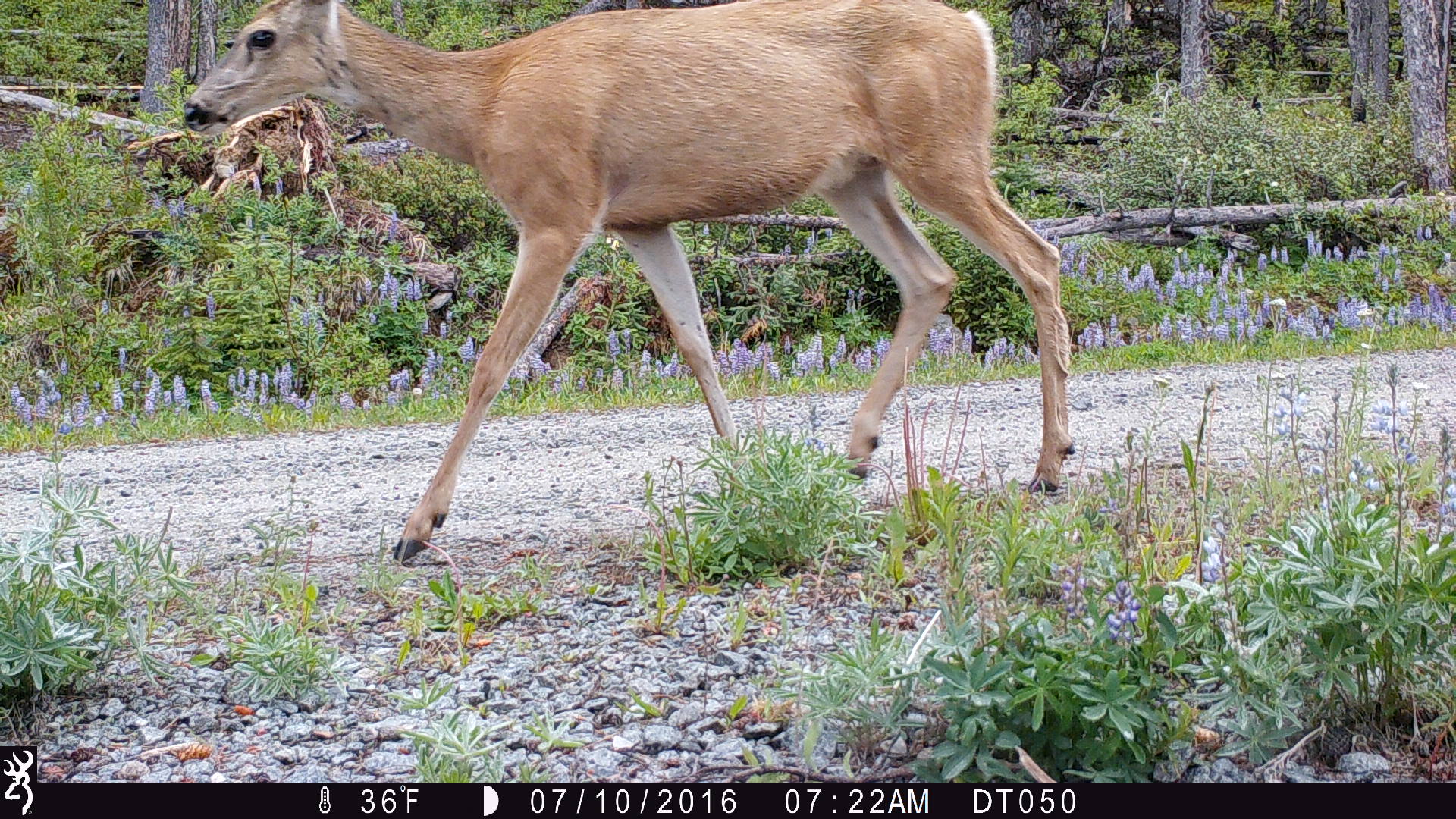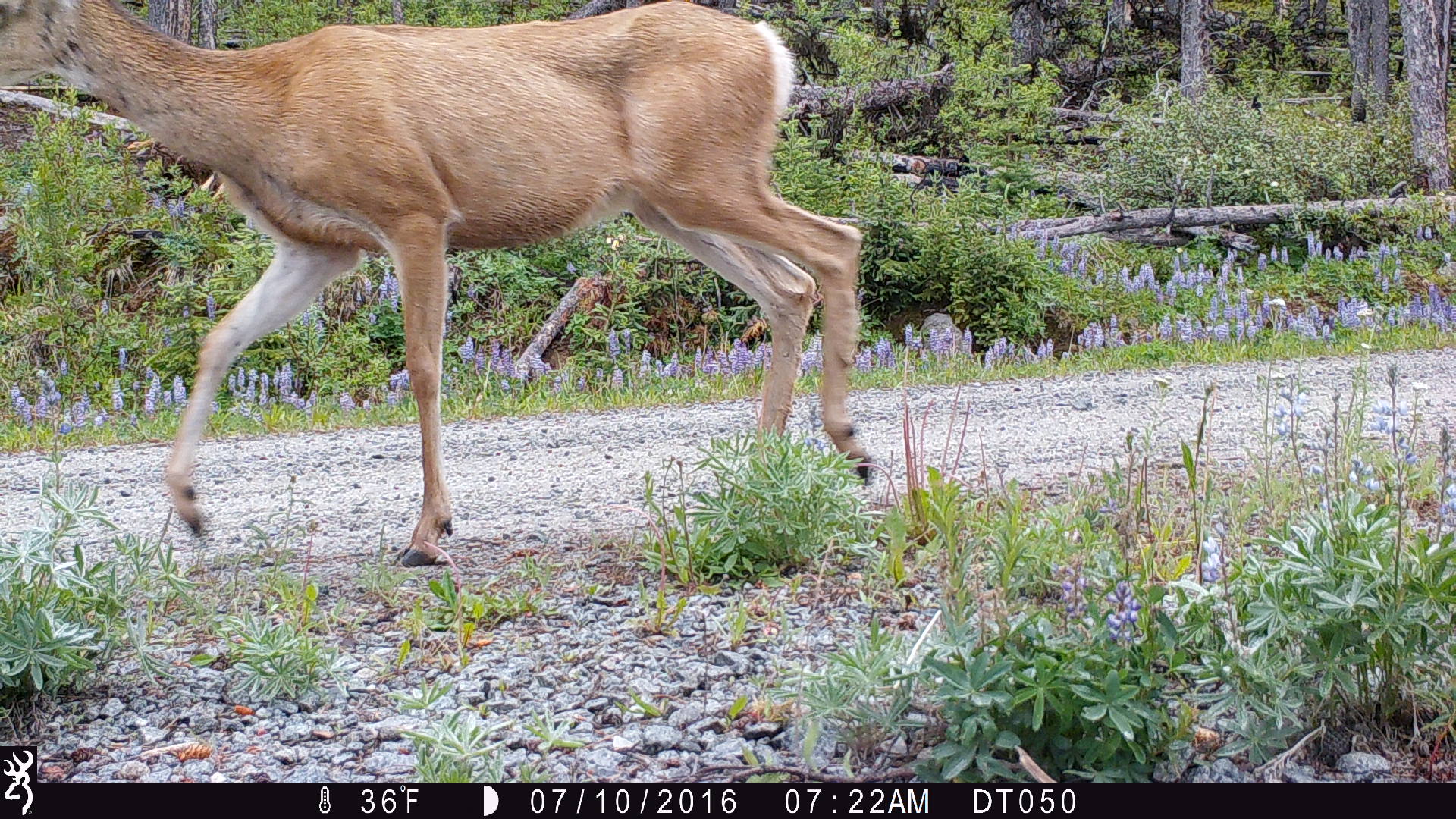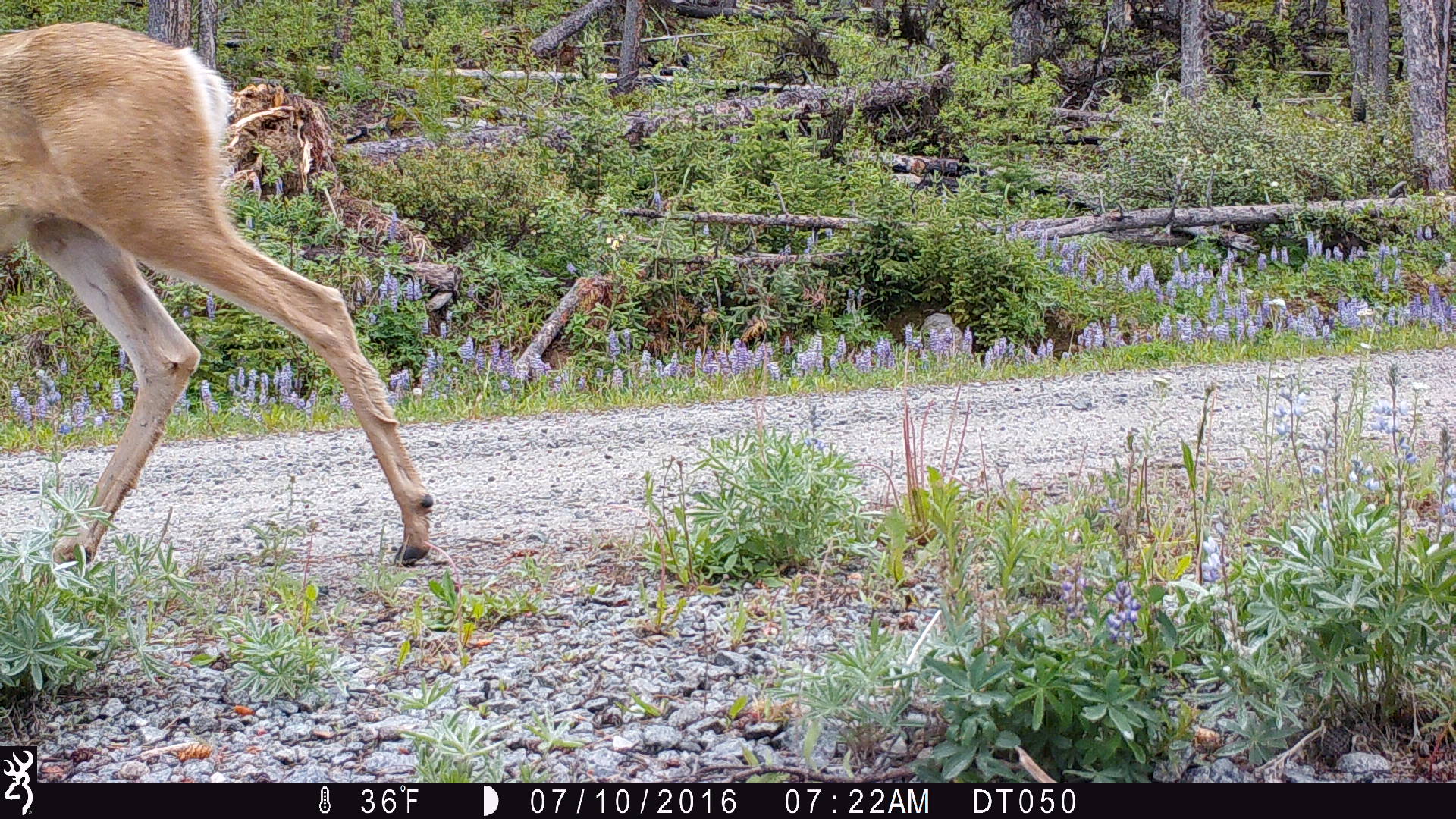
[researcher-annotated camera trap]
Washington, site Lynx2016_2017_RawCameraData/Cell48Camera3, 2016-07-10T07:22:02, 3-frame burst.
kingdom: Animalia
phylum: Chordata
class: Mammalia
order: Artiodactyla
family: Cervidae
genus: Odocoileus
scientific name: Odocoileus hemionus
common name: mule deer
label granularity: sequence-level